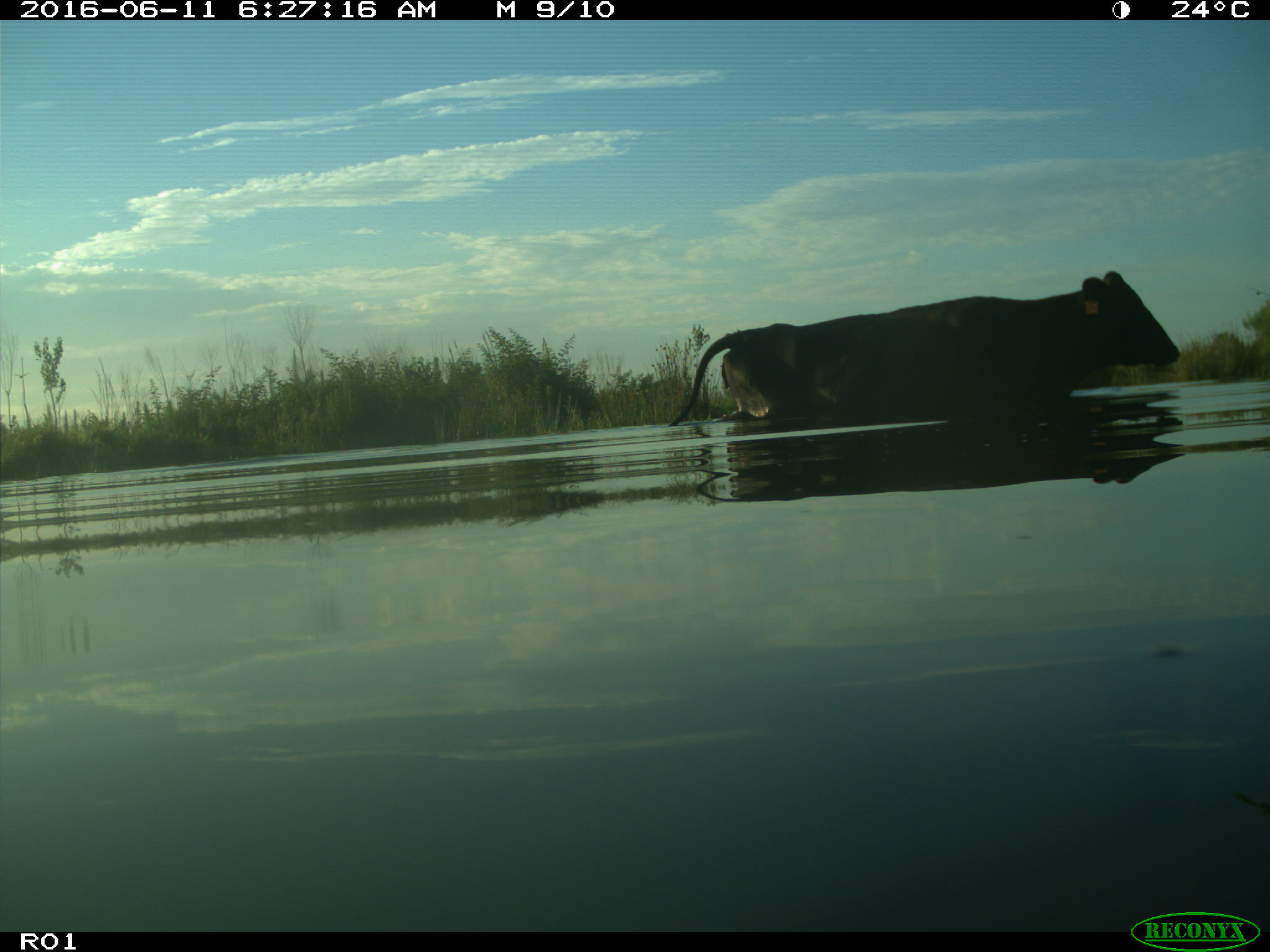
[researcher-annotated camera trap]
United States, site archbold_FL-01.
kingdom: Animalia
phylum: Chordata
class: Mammalia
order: Artiodactyla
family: Bovidae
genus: Bos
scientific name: Bos taurus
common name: domestic cow